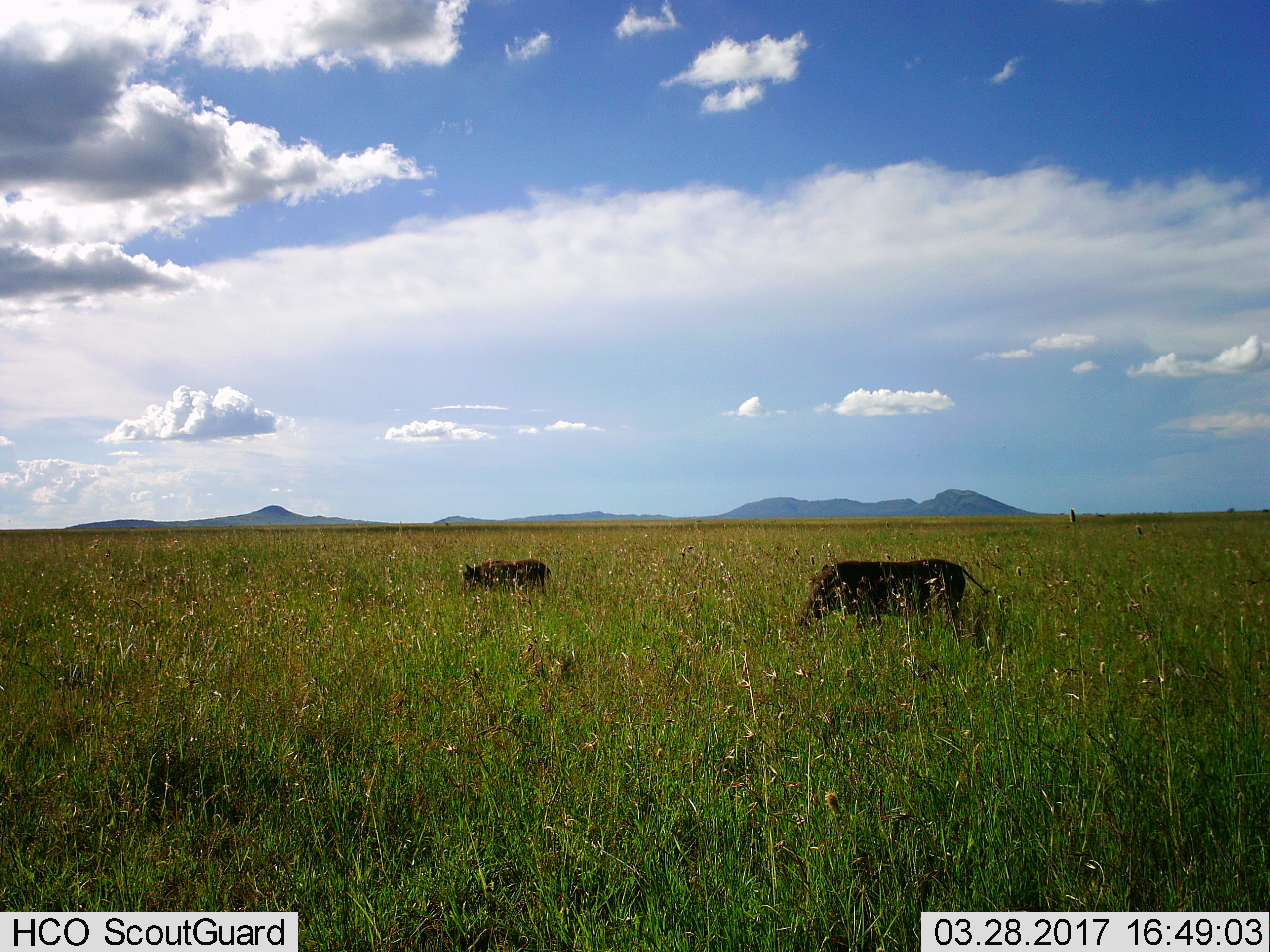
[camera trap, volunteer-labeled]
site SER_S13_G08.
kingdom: Animalia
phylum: Chordata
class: Mammalia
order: Artiodactyla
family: Suidae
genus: Phacochoerus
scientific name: Phacochoerus africanus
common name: warthog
Warthog (Phacochoerus africanus), count 2. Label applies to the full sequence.